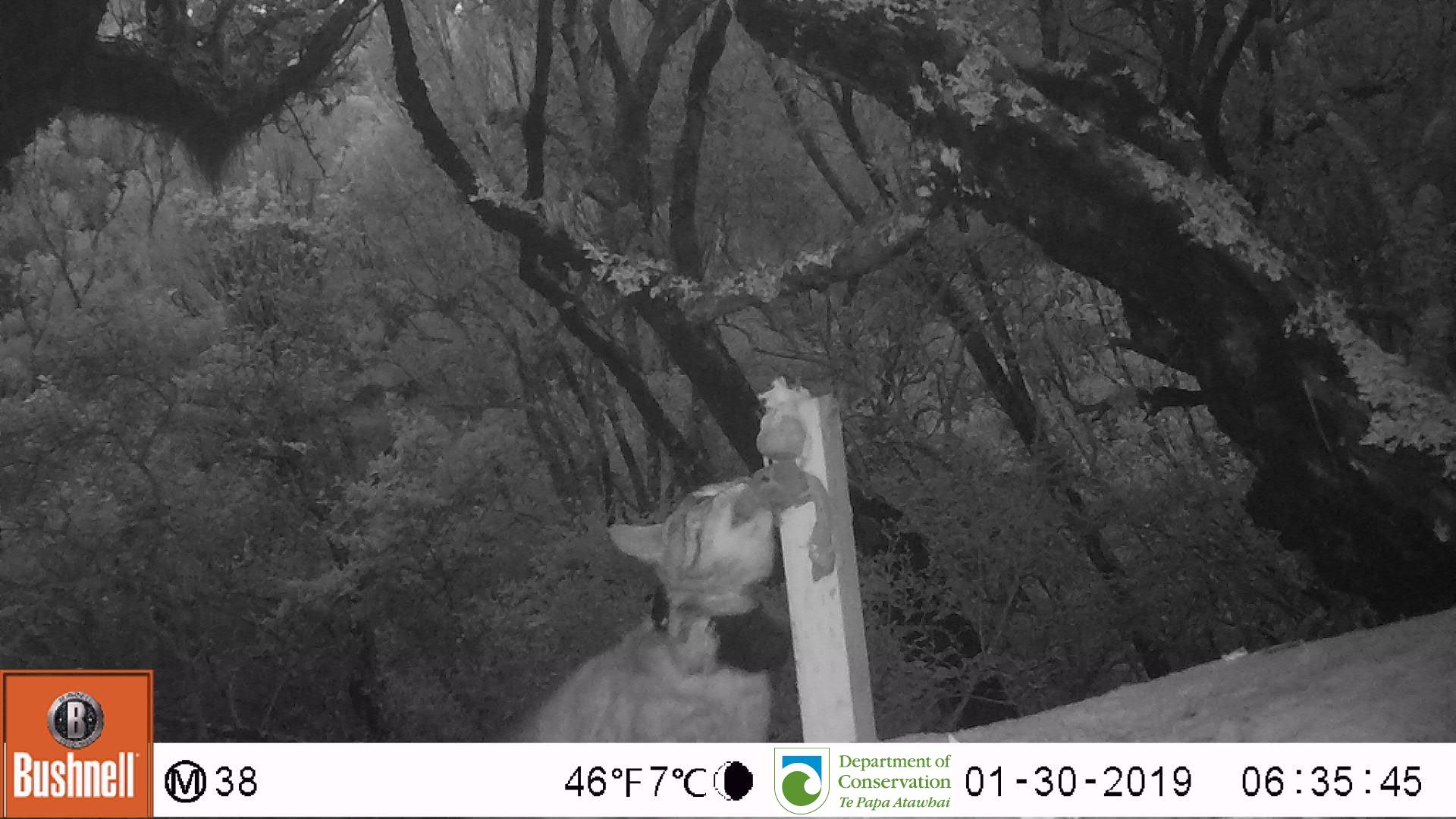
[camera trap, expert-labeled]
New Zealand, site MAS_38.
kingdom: Animalia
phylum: Chordata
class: Mammalia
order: Carnivora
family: Felidae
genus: Felis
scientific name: Felis catus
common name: domestic cat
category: cat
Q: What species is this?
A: Cat (domestic cat) (Felis catus).